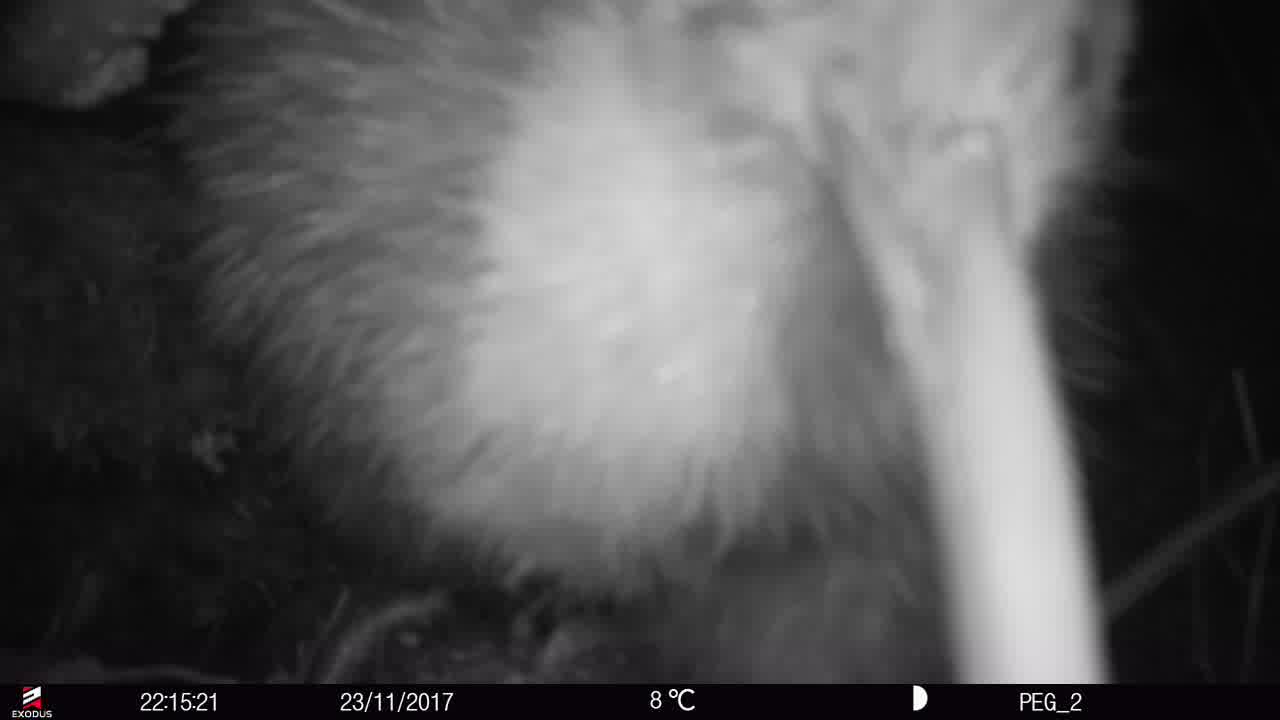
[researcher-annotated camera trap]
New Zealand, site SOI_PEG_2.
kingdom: Animalia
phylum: Chordata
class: Aves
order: Apterygiformes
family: Apterygidae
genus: Apteryx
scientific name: Apteryx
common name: kiwi